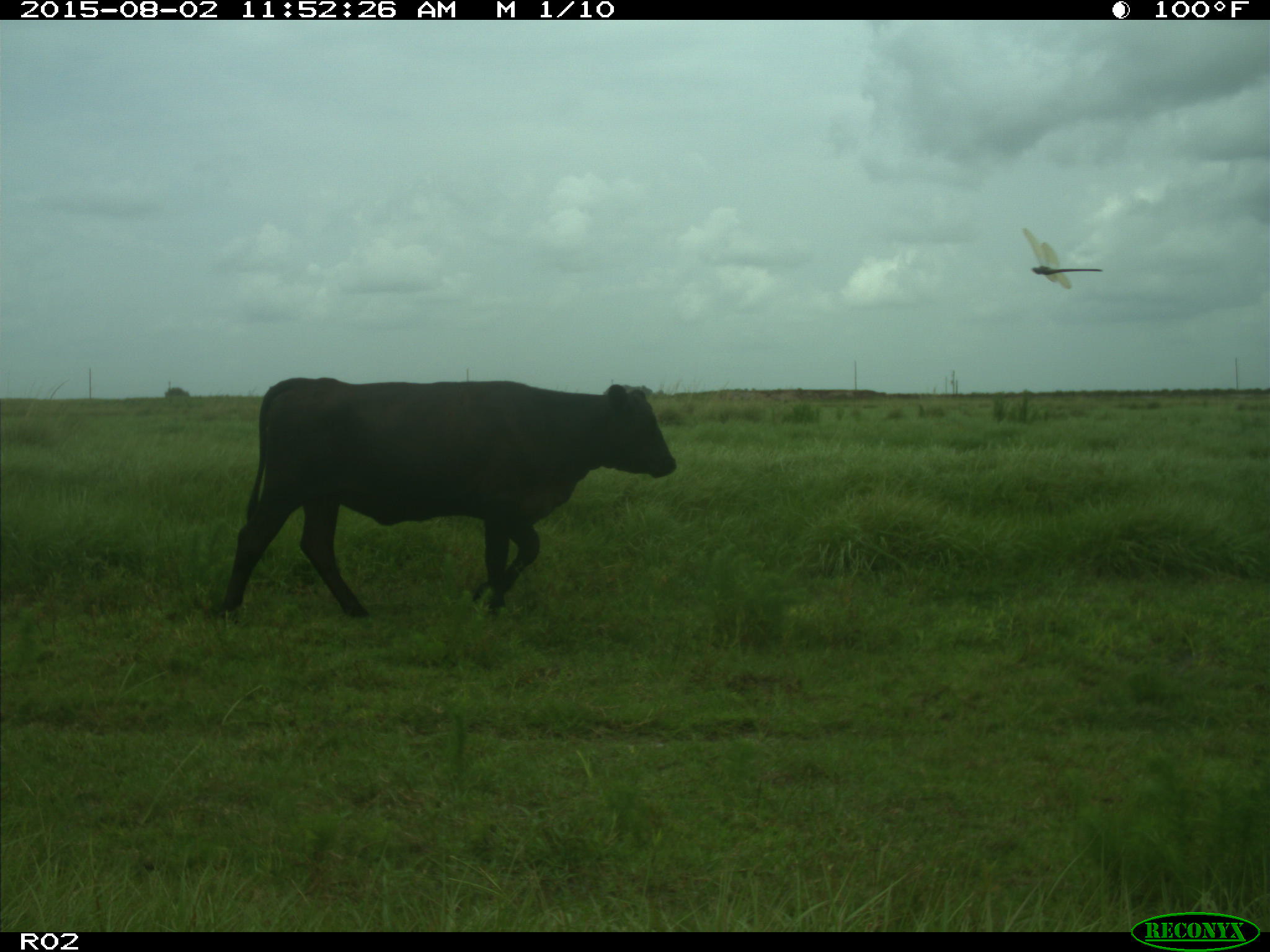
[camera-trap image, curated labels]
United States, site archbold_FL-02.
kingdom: Animalia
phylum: Chordata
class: Mammalia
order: Artiodactyla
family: Bovidae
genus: Bos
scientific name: Bos taurus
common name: domestic cow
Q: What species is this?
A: Bos taurus (domestic cow).